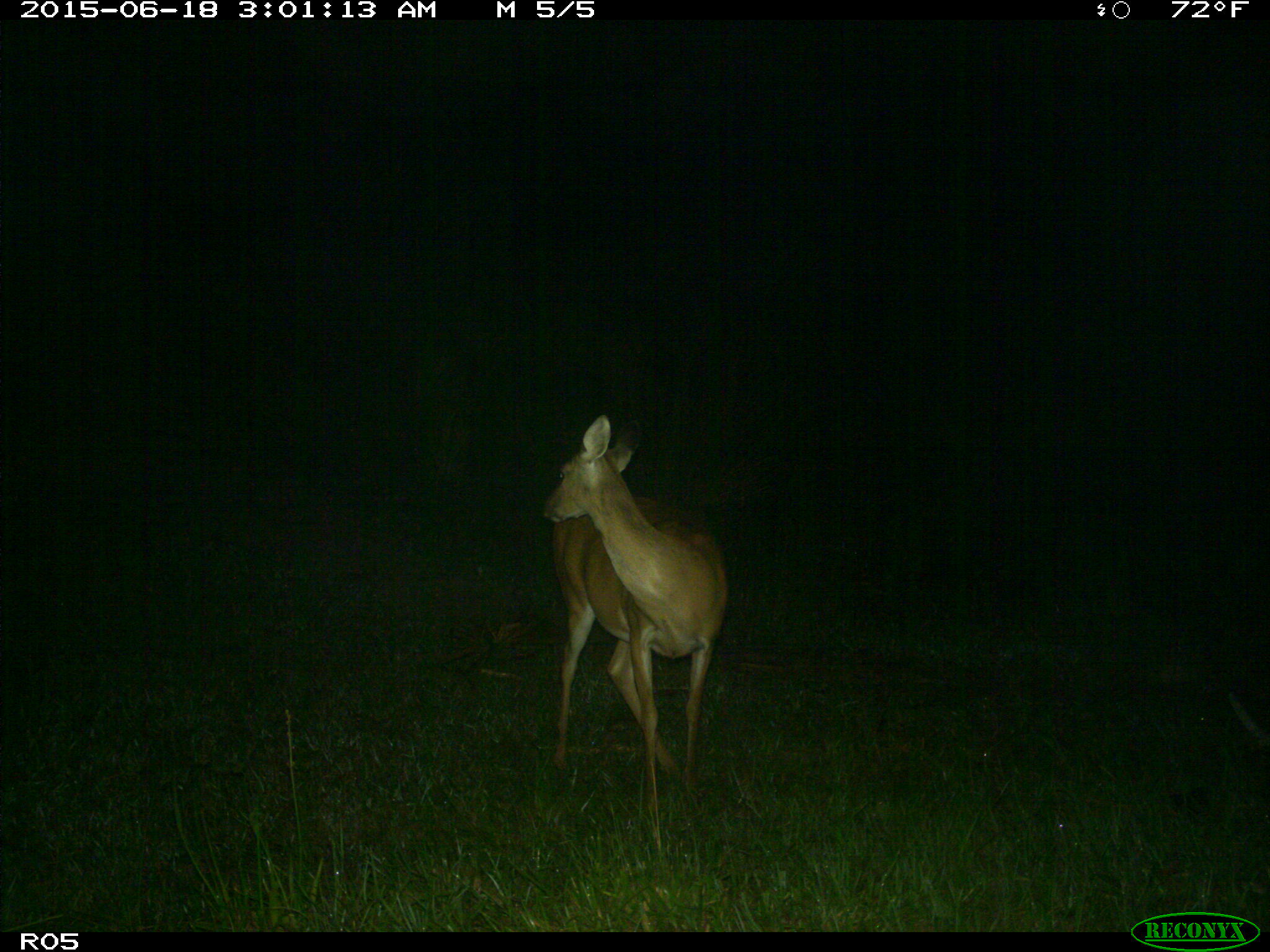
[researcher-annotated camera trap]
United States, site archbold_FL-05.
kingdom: Animalia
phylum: Chordata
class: Mammalia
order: Artiodactyla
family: Cervidae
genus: Odocoileus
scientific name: Odocoileus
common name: deer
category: unidentified deer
Unidentified deer (deer) (Odocoileus).